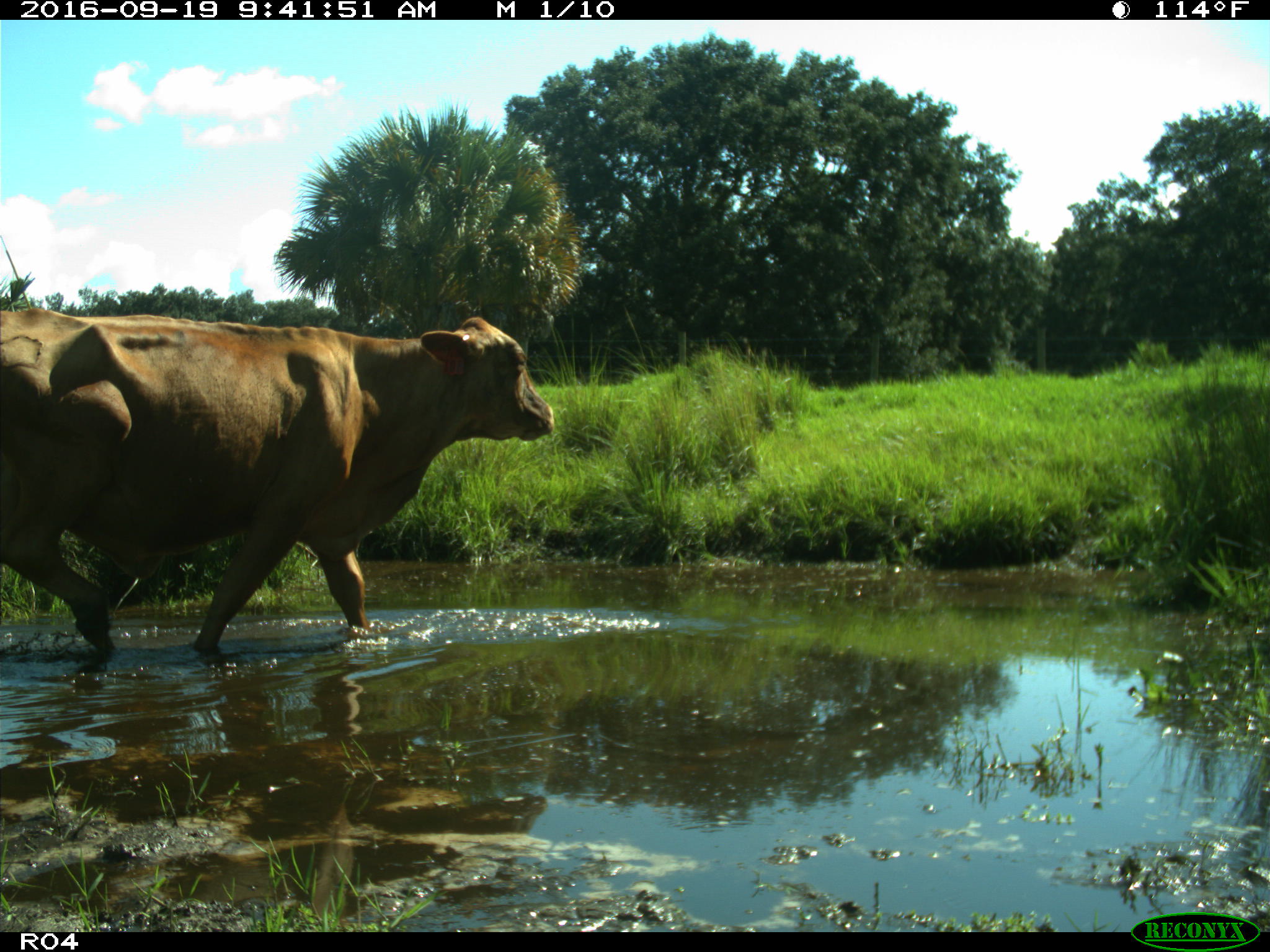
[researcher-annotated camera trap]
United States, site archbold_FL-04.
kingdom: Animalia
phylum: Chordata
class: Mammalia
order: Artiodactyla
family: Bovidae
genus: Bos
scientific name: Bos taurus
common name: domestic cow